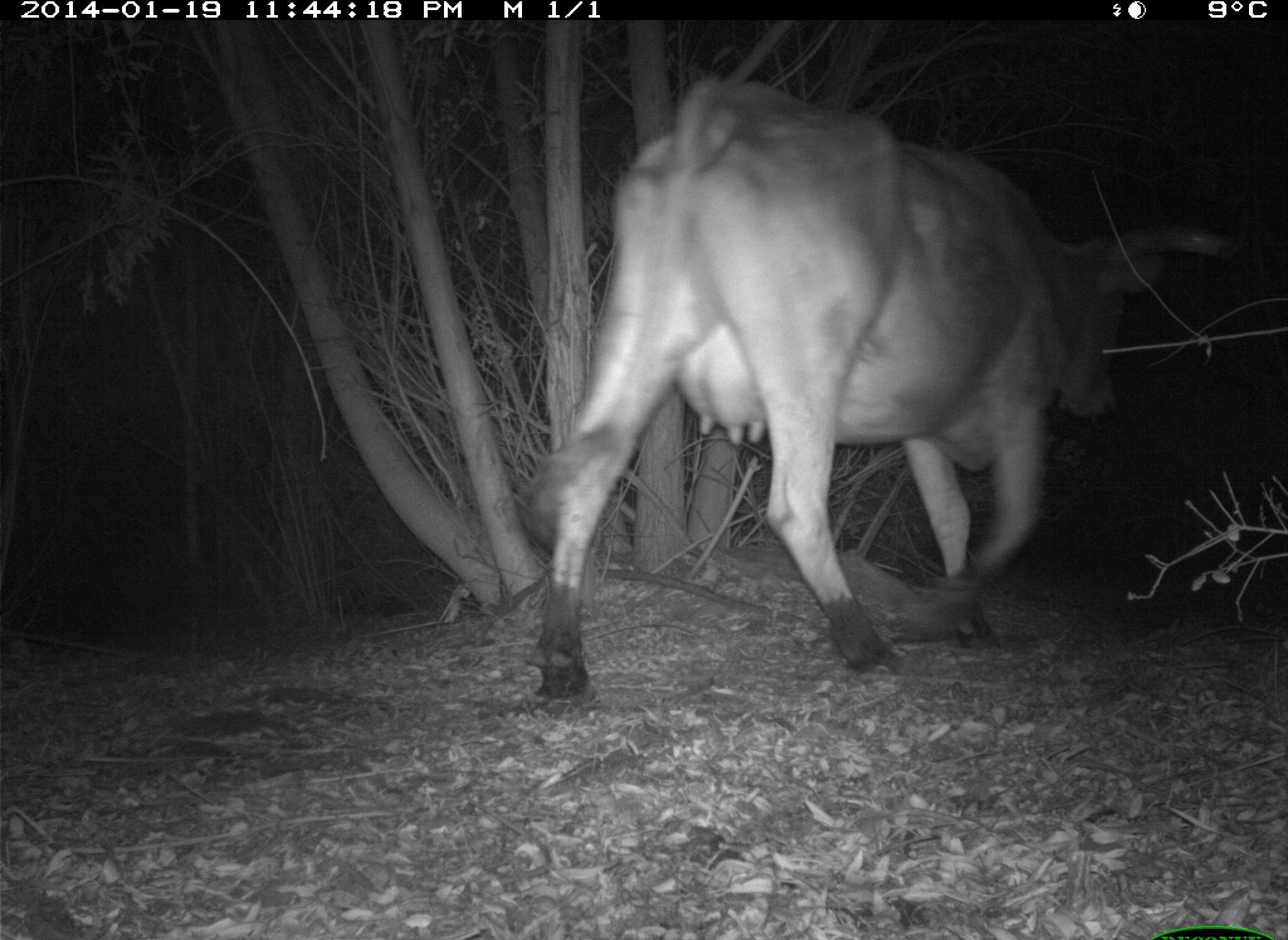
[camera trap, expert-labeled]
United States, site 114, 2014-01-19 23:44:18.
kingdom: Animalia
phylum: Chordata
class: Mammalia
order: Artiodactyla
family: Bovidae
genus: Bos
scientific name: Bos taurus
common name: cow